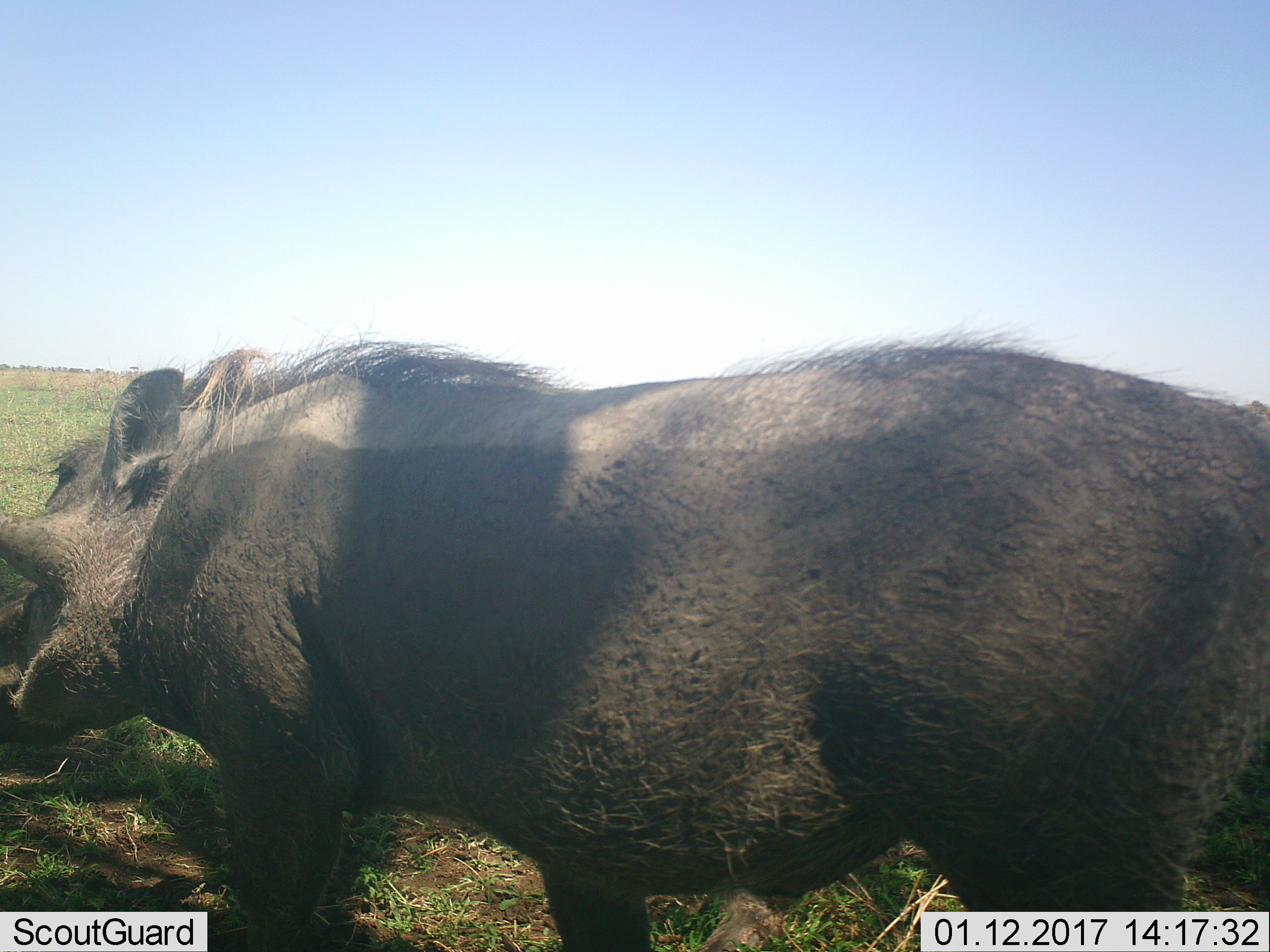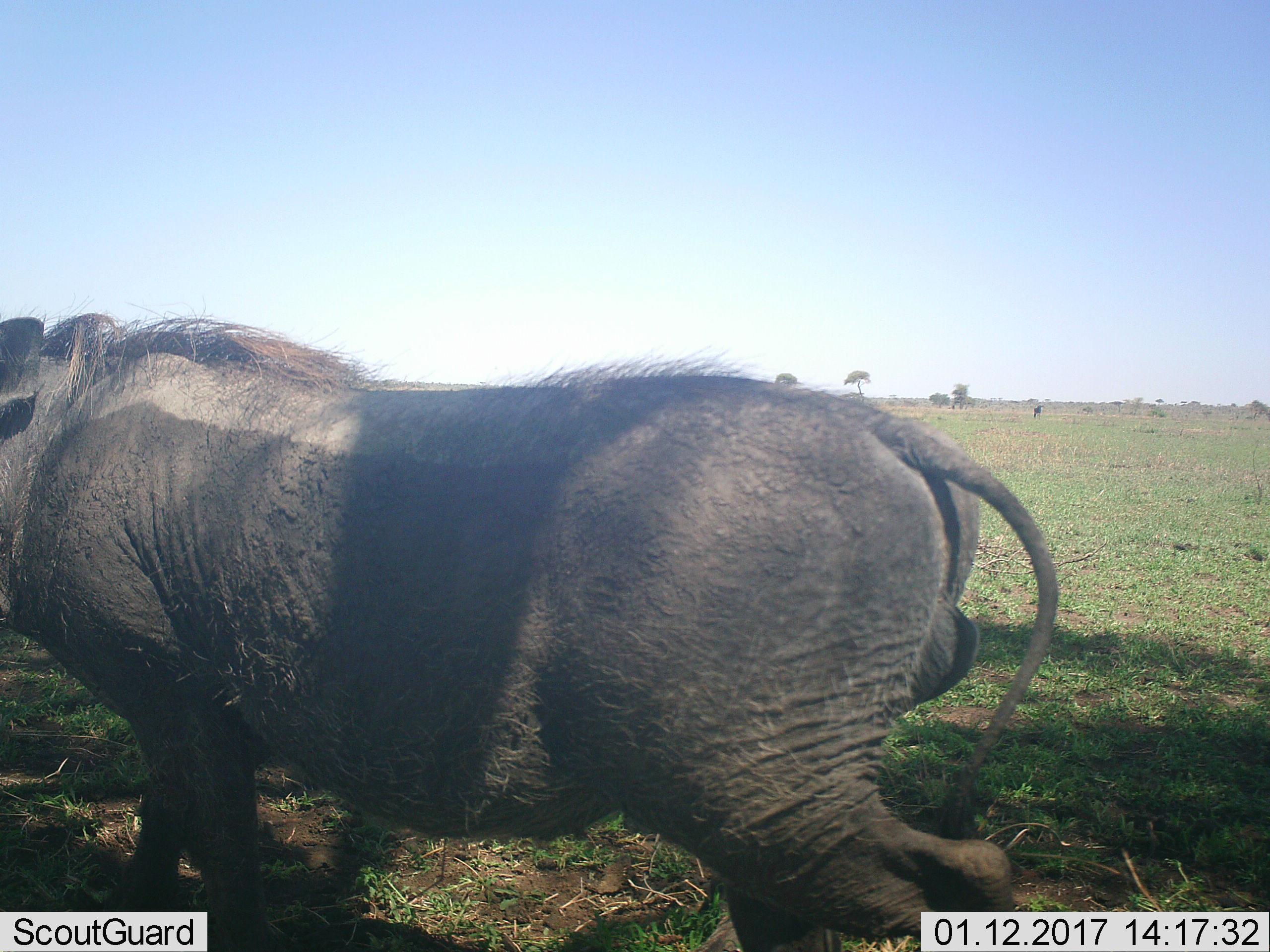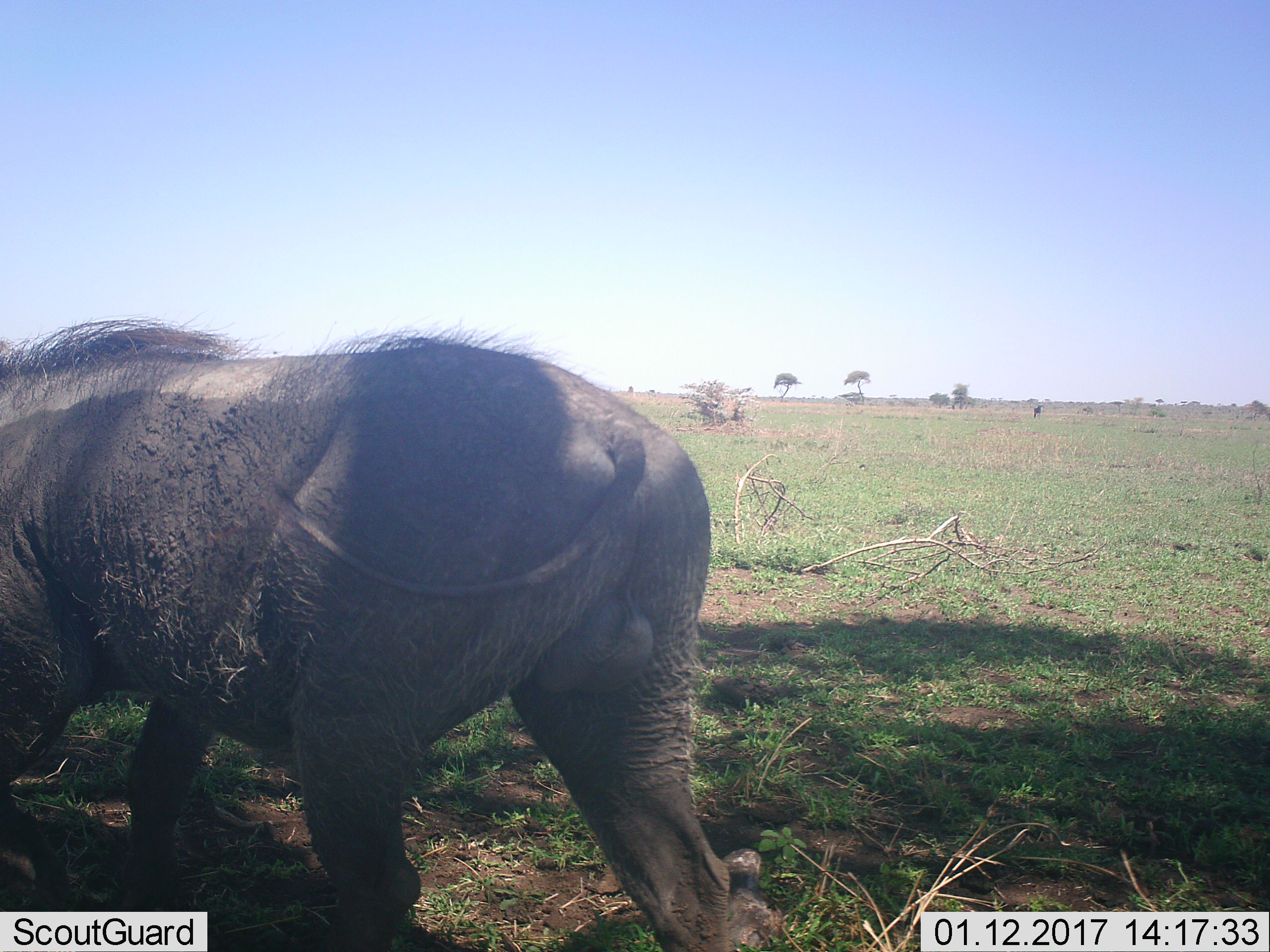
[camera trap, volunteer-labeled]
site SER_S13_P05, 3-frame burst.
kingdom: Animalia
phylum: Chordata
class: Mammalia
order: Artiodactyla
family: Suidae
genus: Phacochoerus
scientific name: Phacochoerus africanus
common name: warthog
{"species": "warthog (Phacochoerus africanus)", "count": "1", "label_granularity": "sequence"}